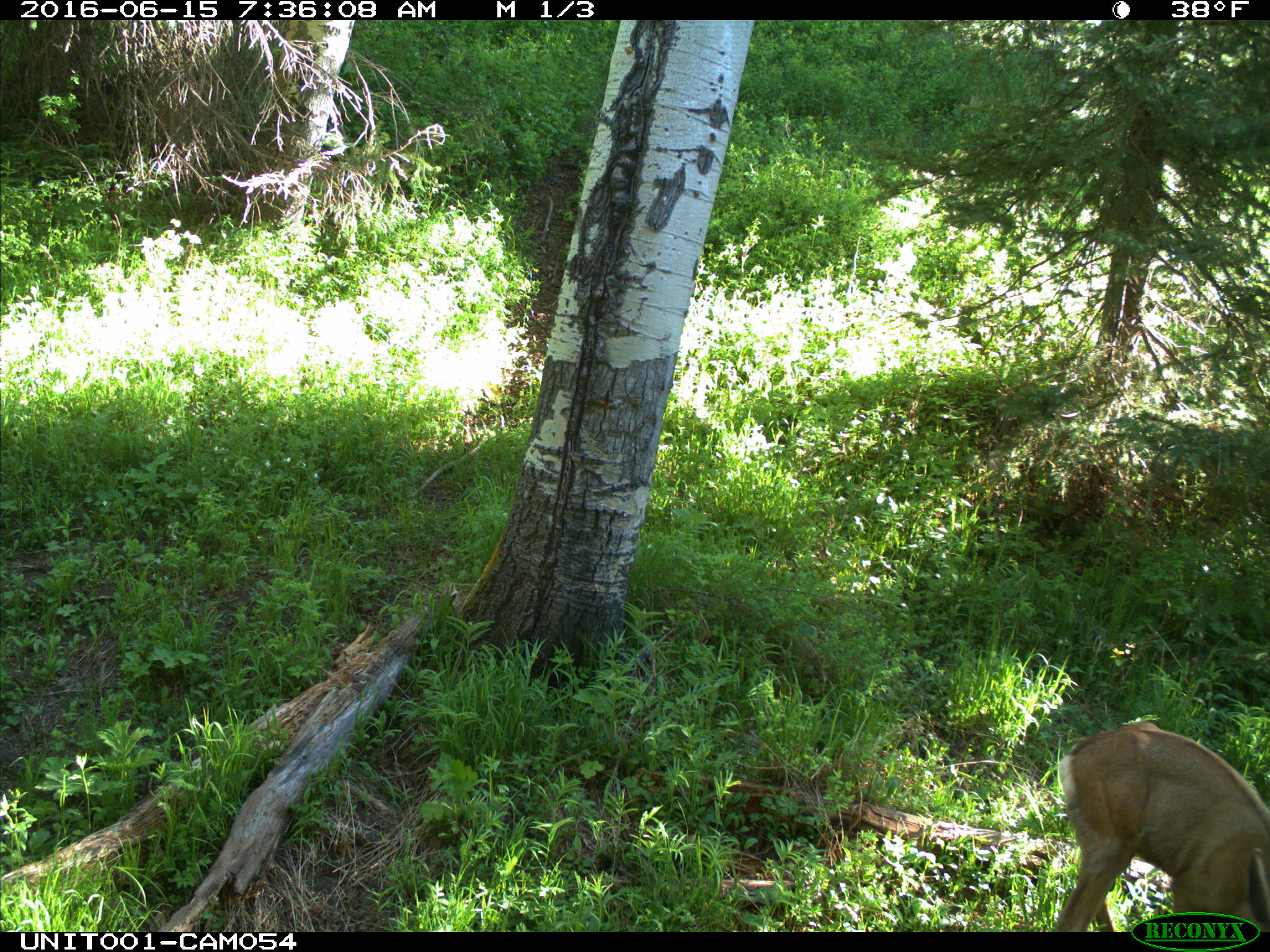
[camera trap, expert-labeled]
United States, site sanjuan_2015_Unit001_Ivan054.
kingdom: Animalia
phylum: Chordata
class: Mammalia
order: Artiodactyla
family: Cervidae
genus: Odocoileus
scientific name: Odocoileus hemionus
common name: mule deer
Odocoileus hemionus (mule deer).